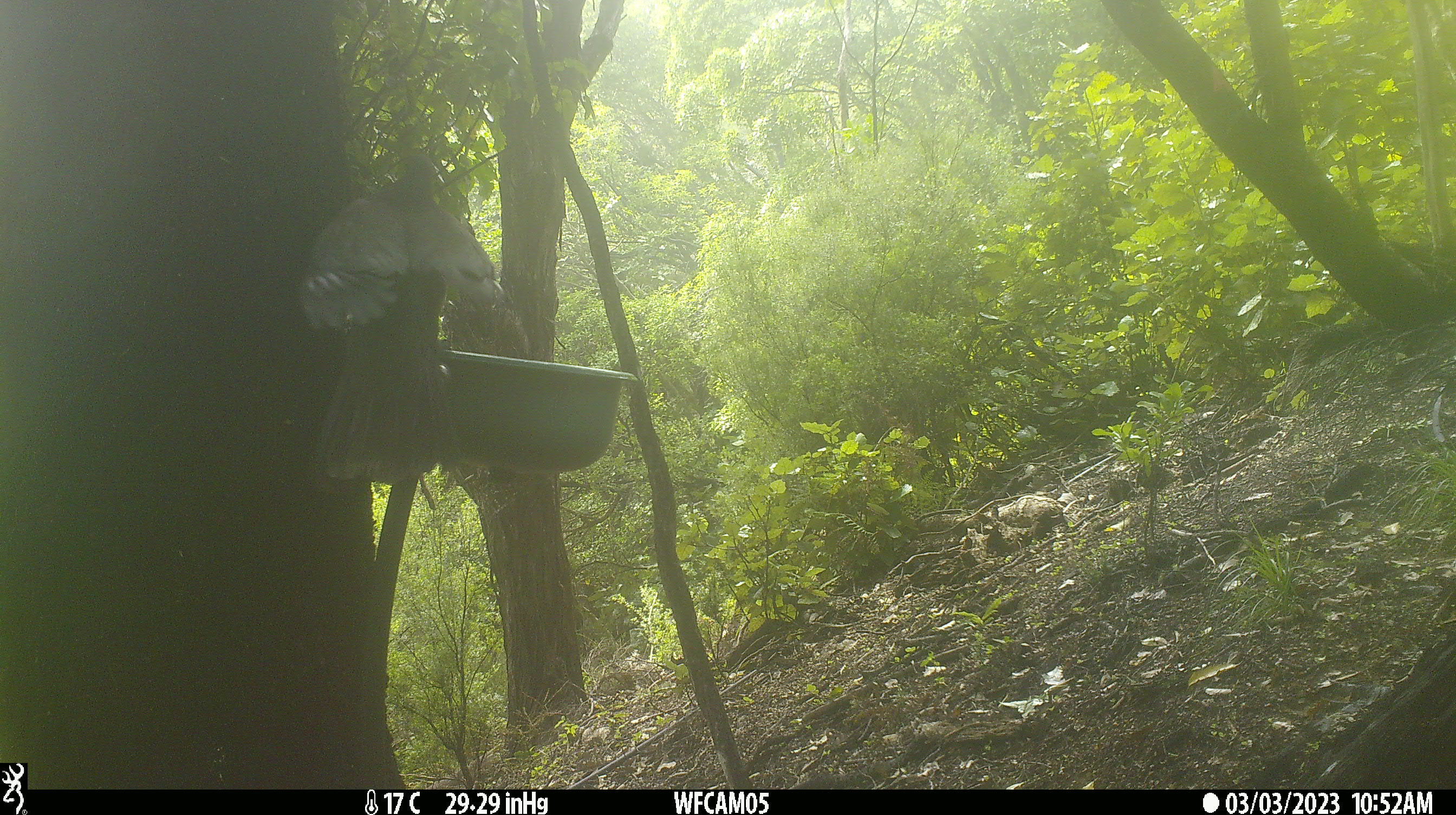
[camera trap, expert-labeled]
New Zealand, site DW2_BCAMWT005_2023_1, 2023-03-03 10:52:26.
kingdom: Animalia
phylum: Chordata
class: Aves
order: Columbiformes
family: Columbidae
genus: Hemiphaga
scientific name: Hemiphaga novaeseelandiae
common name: new zealand pigeon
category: kereru